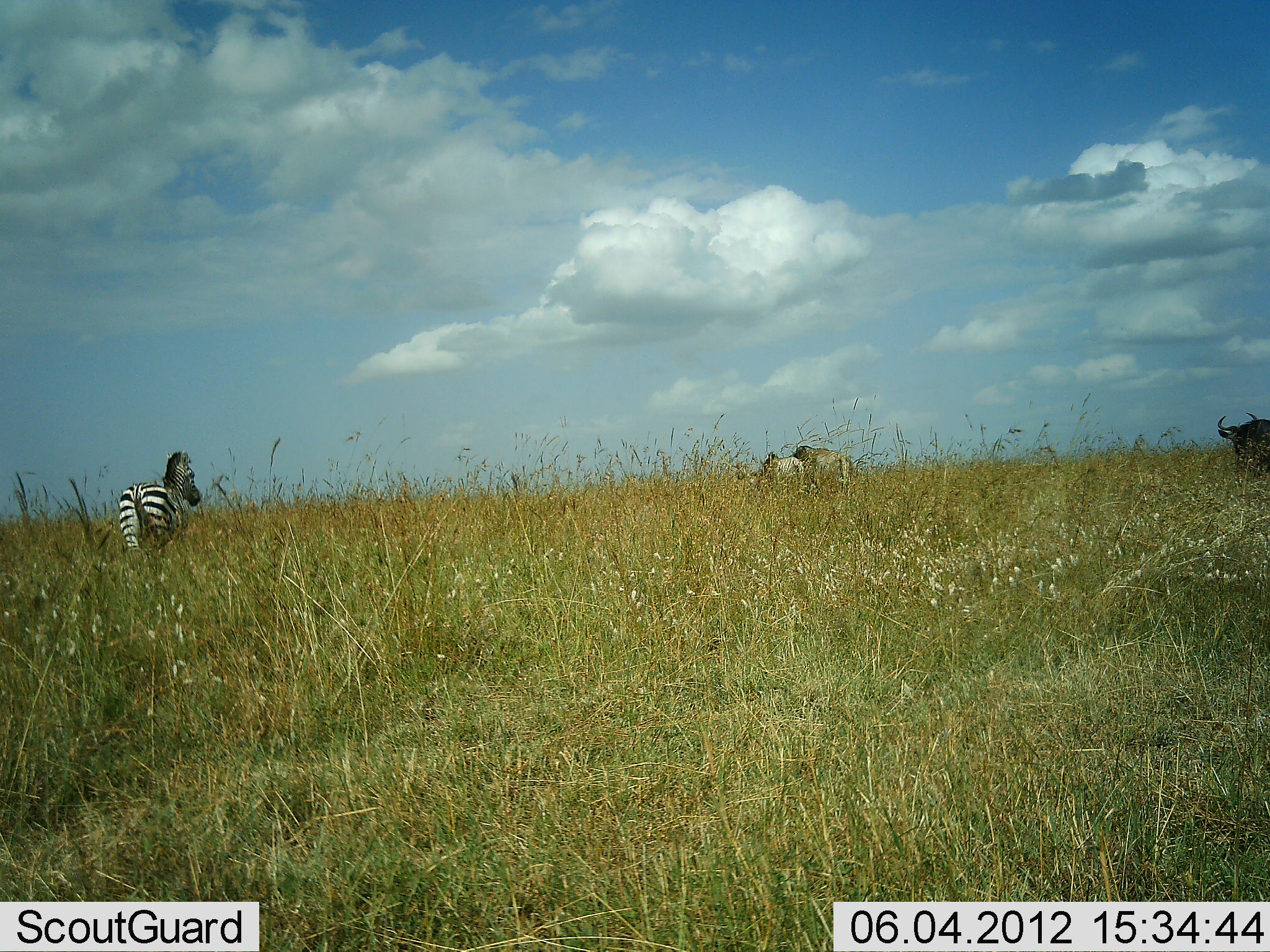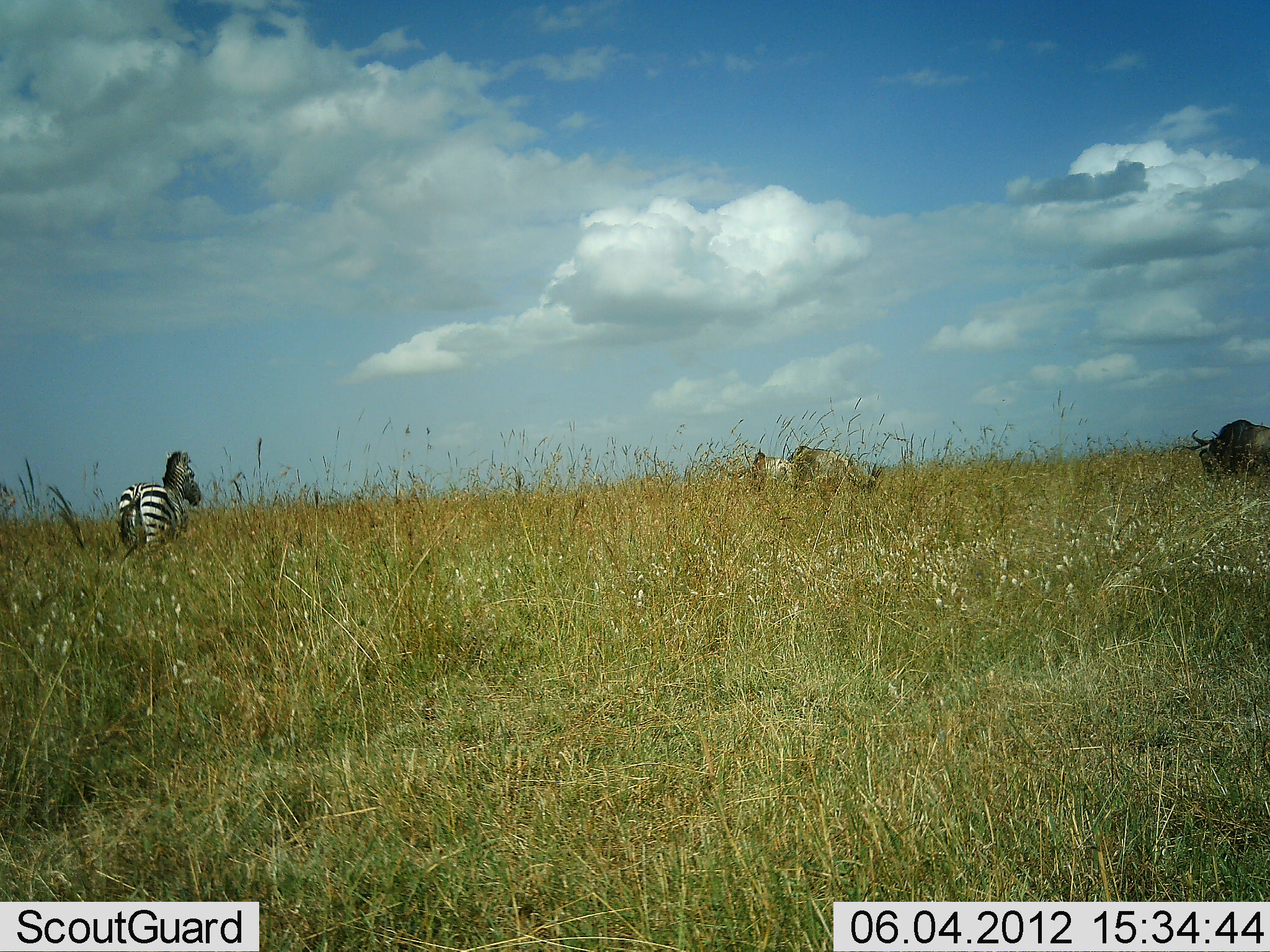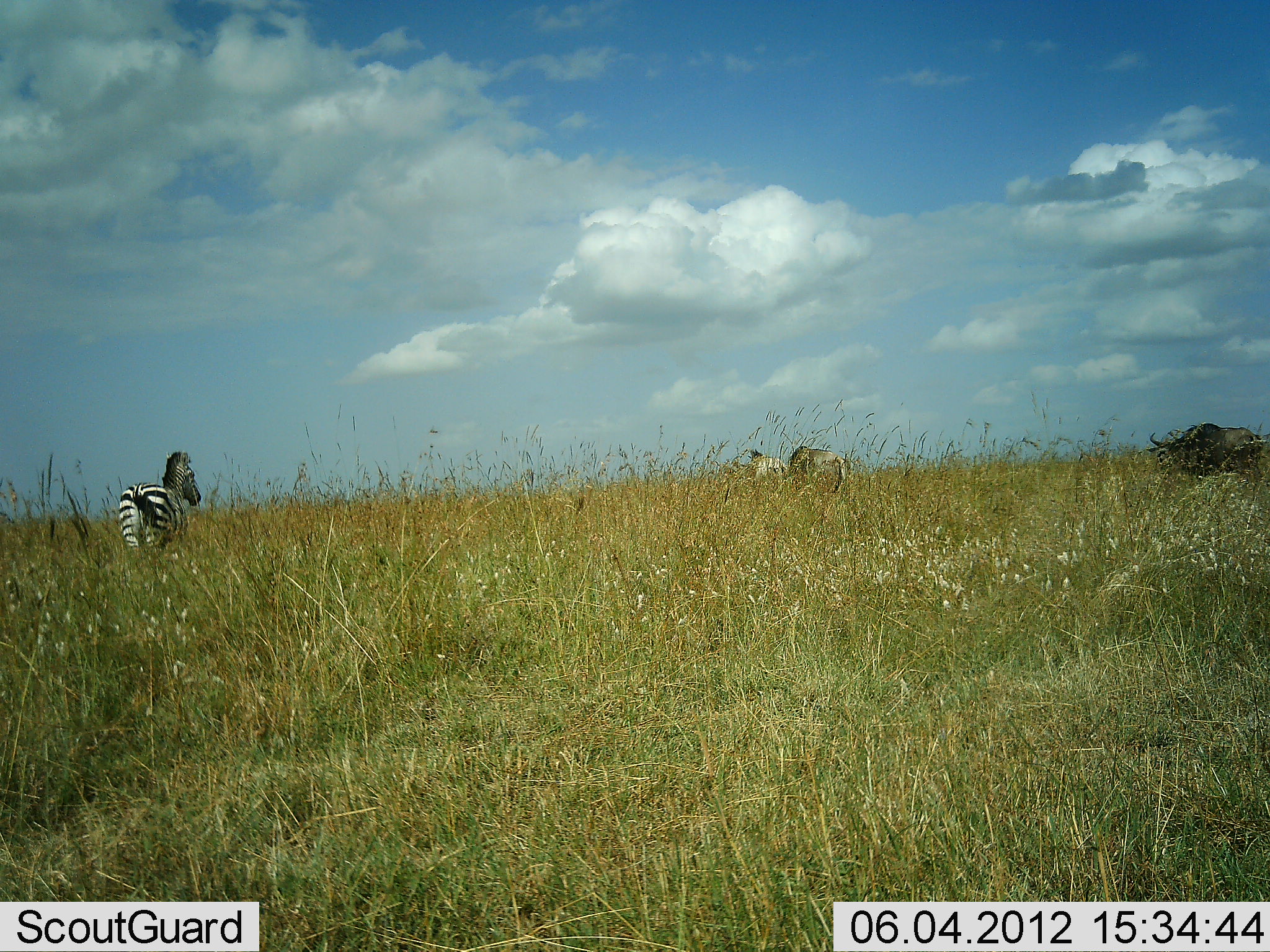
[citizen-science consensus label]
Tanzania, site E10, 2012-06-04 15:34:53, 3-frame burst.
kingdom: Animalia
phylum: Chordata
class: Mammalia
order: Artiodactyla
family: Bovidae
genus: Connochaetes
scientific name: Connochaetes taurinus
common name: blue wildebeest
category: wildebeest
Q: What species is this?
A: Wildebeest (blue wildebeest) (Connochaetes taurinus).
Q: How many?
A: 3.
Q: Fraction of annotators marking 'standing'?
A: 60%.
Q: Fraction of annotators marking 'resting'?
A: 0%.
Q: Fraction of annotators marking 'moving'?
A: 70%.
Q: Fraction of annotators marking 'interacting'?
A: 0%.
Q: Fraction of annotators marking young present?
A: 10%.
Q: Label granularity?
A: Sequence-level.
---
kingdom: Animalia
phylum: Chordata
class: Mammalia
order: Perissodactyla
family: Equidae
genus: Equus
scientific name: Equus quagga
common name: plains zebra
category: zebra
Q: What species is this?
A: Zebra (plains zebra) (Equus quagga).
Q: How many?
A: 1.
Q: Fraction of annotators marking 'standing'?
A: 70%.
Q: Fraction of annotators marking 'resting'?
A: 0%.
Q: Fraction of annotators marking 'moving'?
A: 30%.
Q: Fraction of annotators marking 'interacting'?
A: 0%.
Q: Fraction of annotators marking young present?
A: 0%.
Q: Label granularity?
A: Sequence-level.